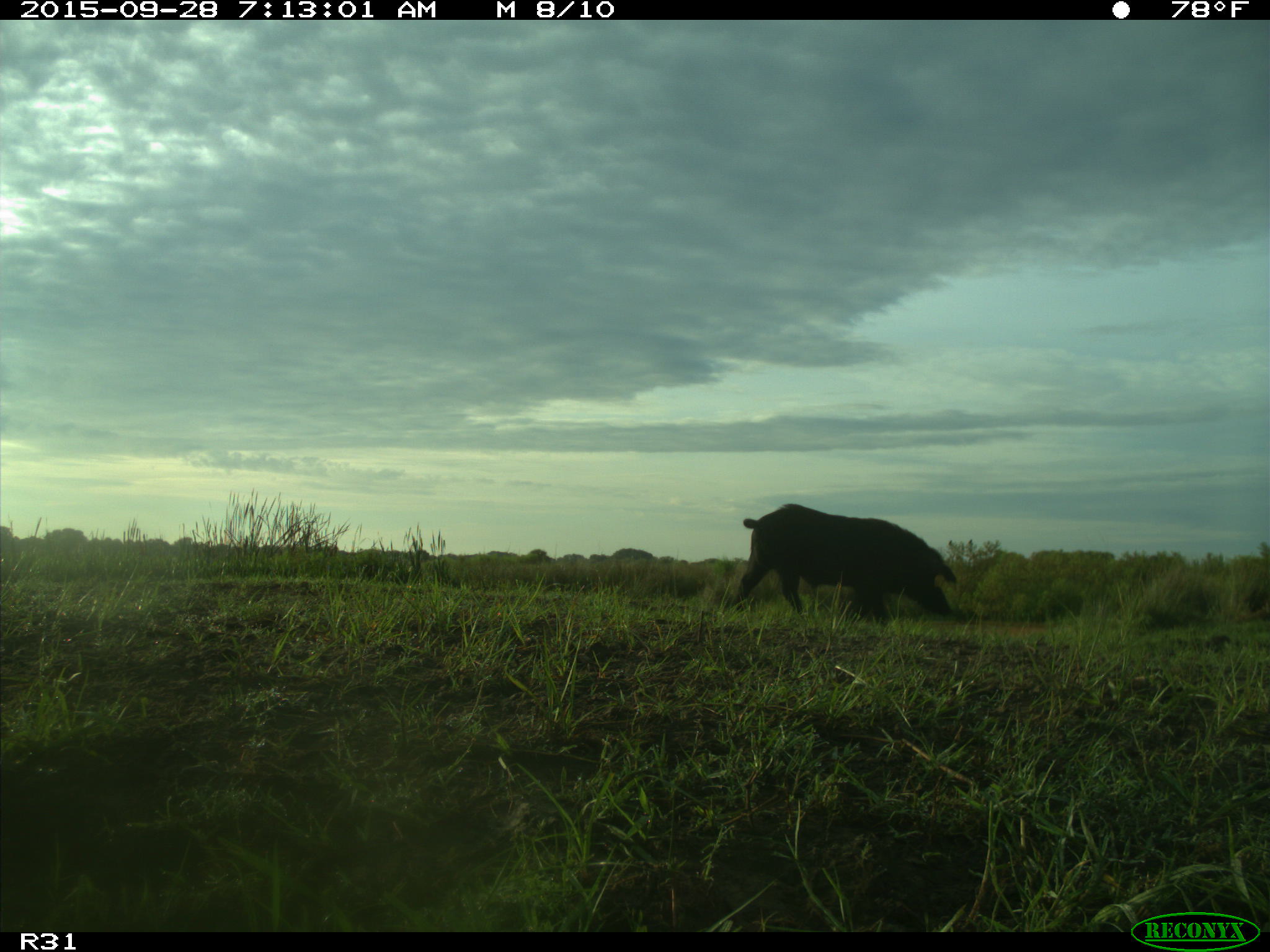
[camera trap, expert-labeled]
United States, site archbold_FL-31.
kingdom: Animalia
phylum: Chordata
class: Mammalia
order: Artiodactyla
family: Suidae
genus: Sus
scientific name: Sus scrofa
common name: wild boar